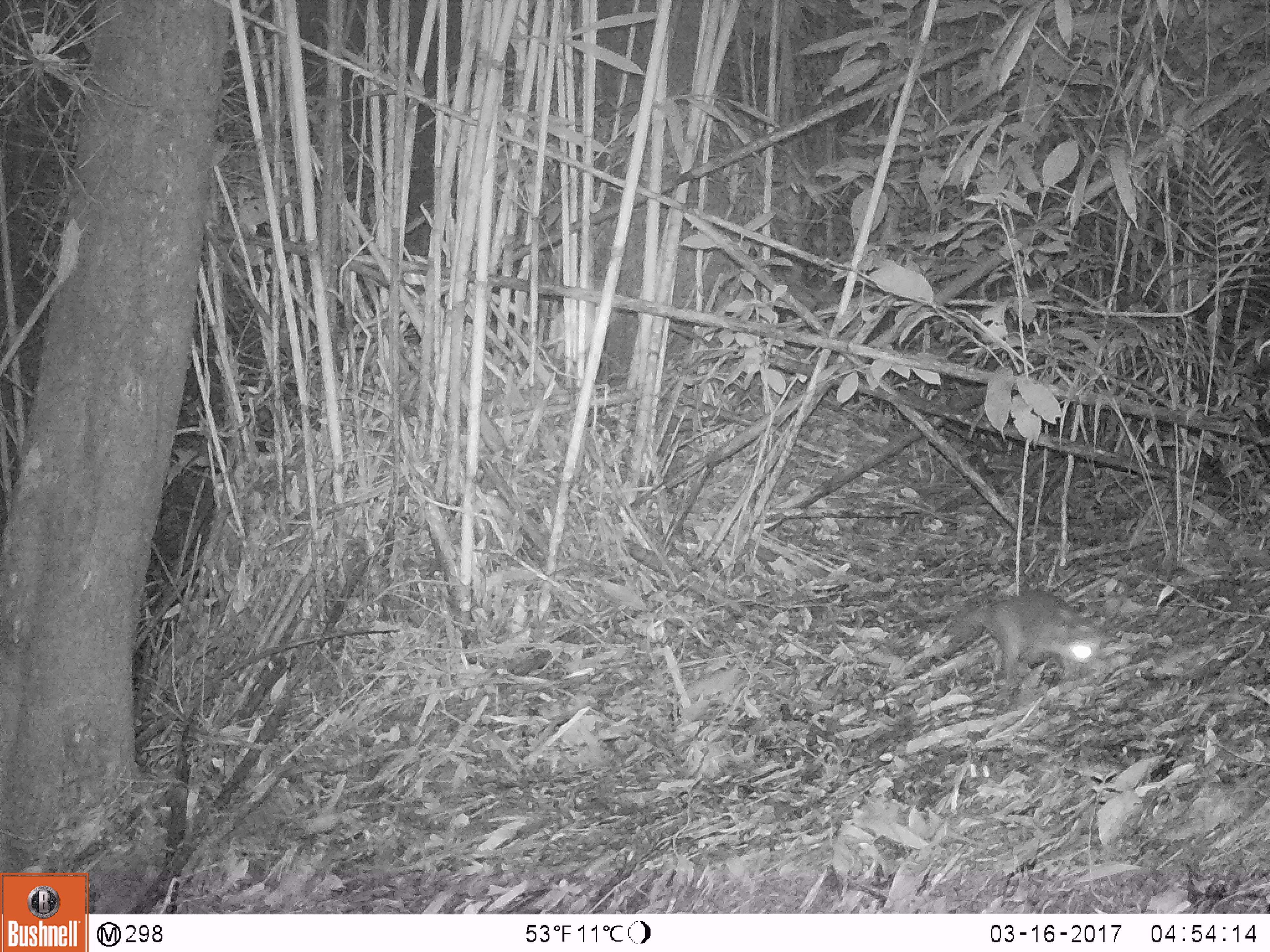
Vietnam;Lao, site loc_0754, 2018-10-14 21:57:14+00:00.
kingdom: Animalia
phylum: Chordata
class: Mammalia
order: Carnivora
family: Mustelidae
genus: Melogale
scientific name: Melogale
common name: ferret badger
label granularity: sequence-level